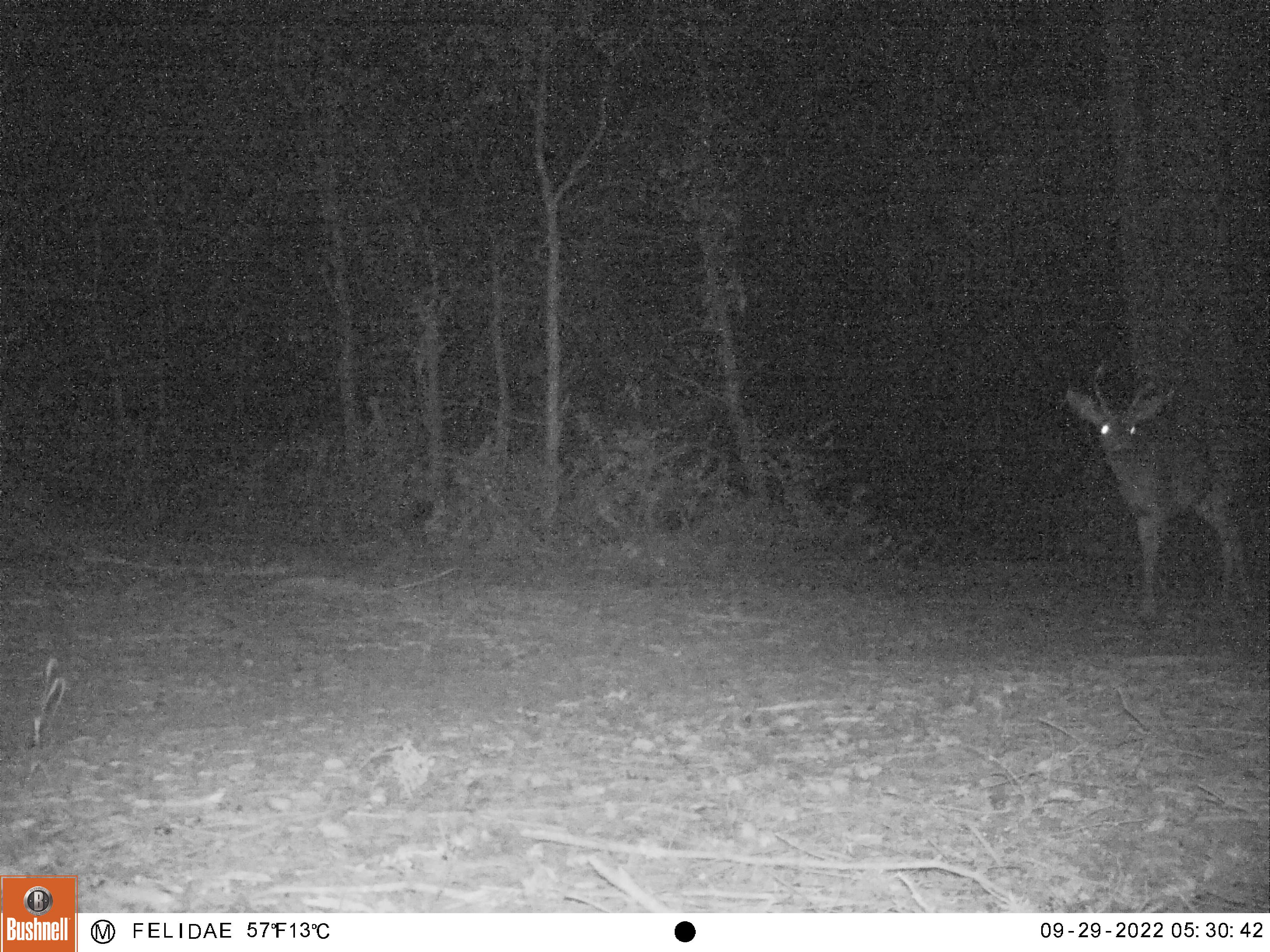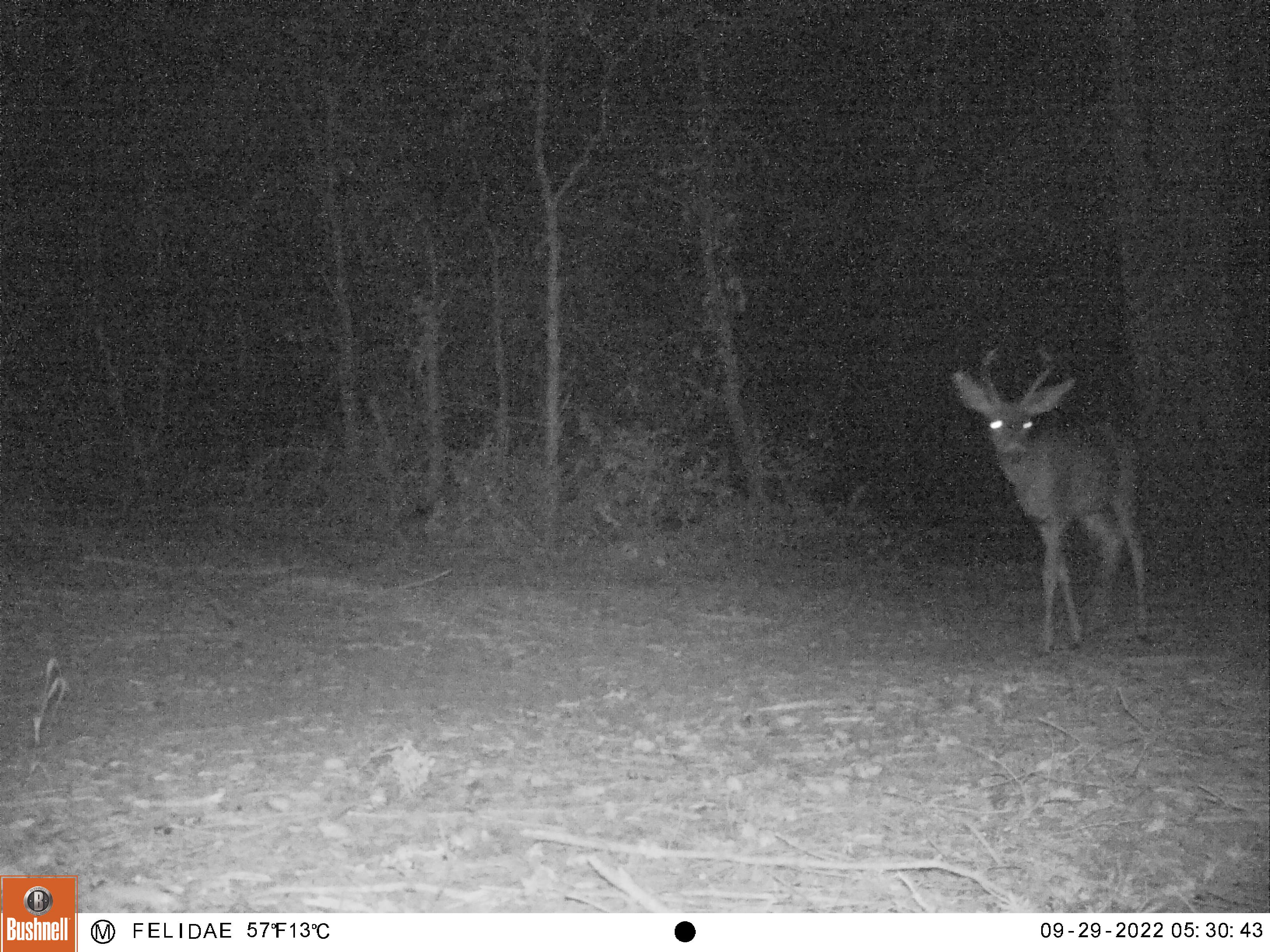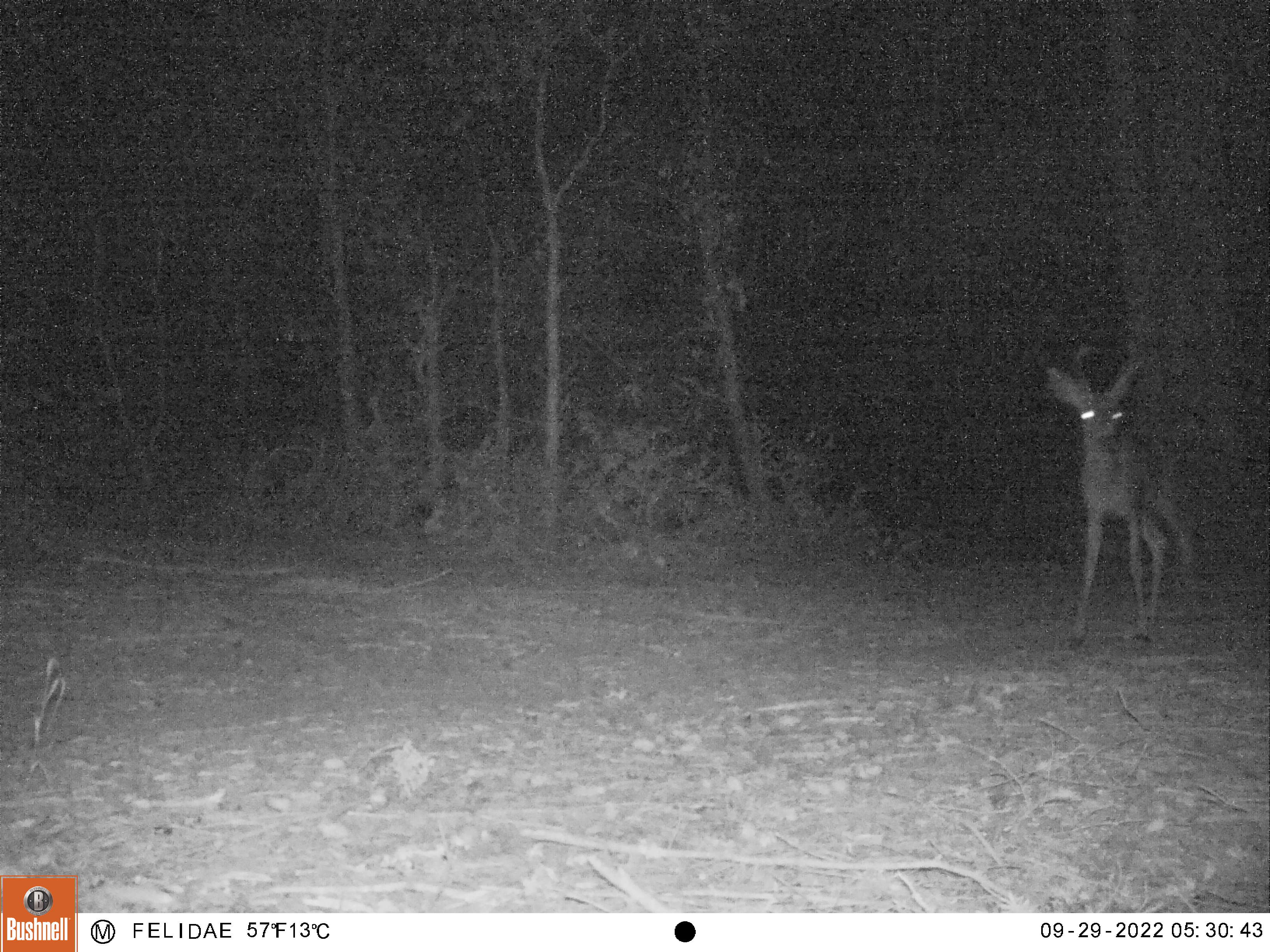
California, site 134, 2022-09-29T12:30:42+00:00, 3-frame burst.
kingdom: Animalia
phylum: Chordata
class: Mammalia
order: Artiodactyla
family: Cervidae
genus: Odocoileus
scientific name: Odocoileus hemionus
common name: mule deer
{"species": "mule deer (Odocoileus hemionus)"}